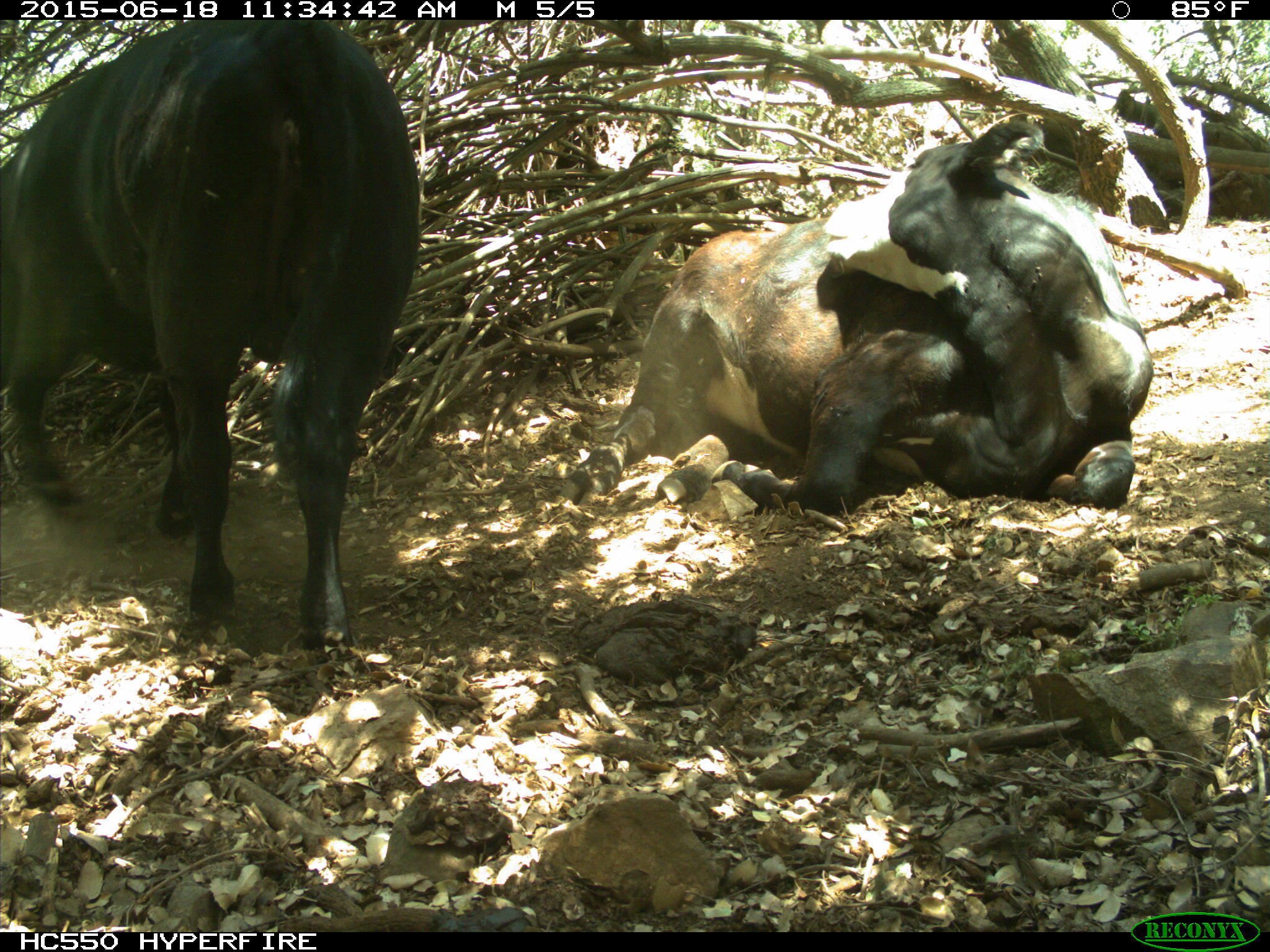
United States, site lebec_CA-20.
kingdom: Animalia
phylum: Chordata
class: Mammalia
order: Artiodactyla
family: Bovidae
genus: Bos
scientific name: Bos taurus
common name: domestic cow